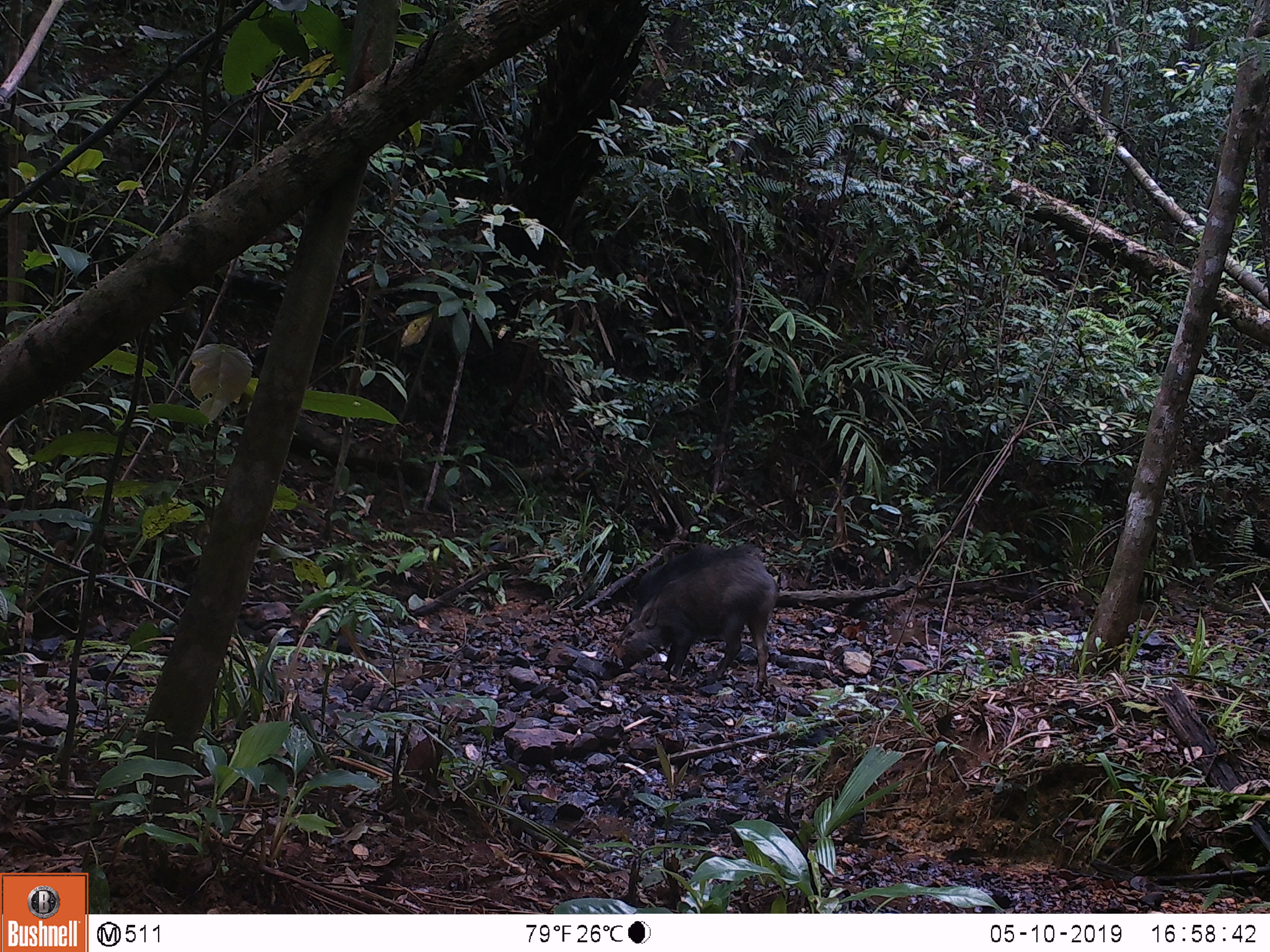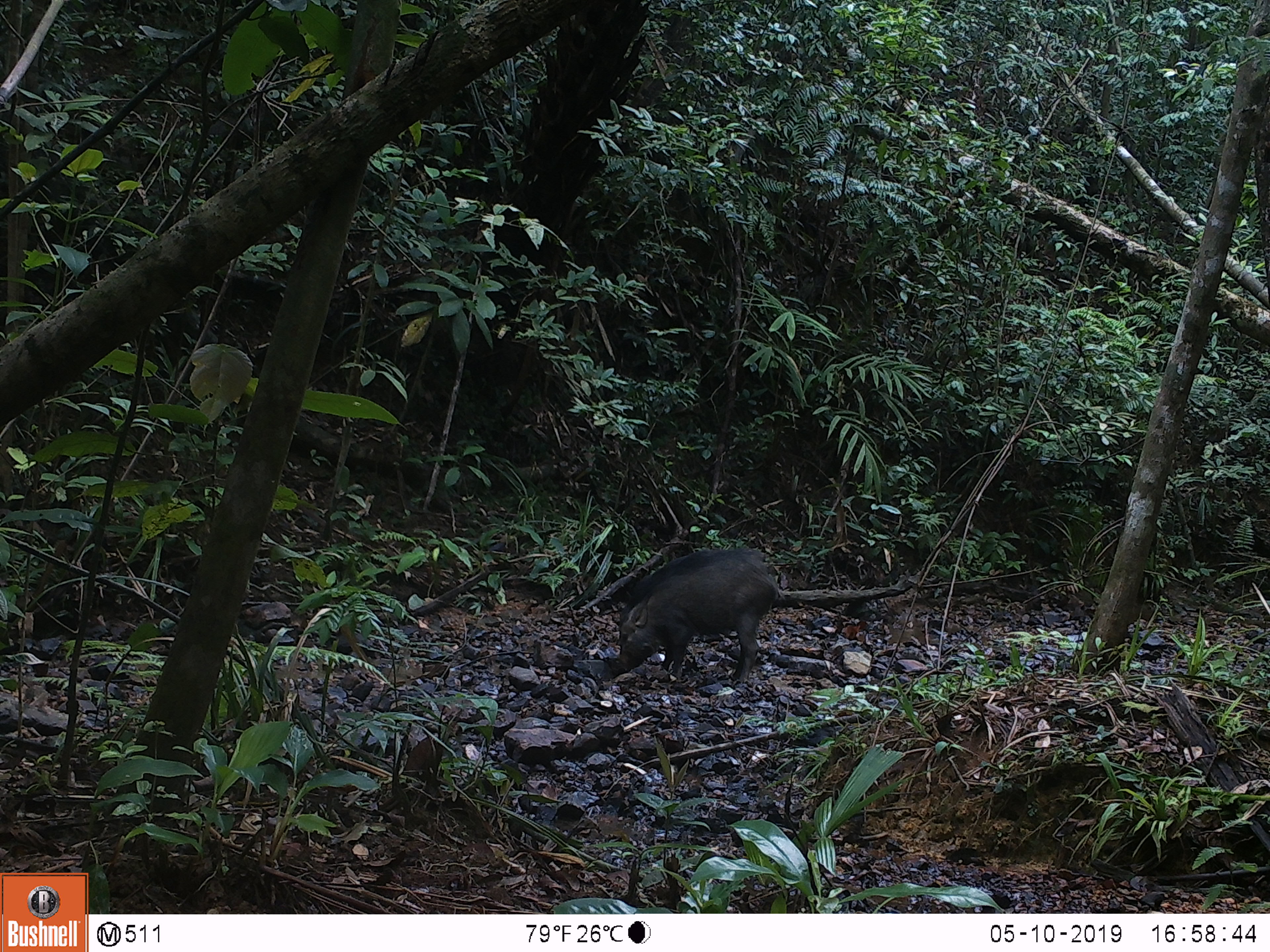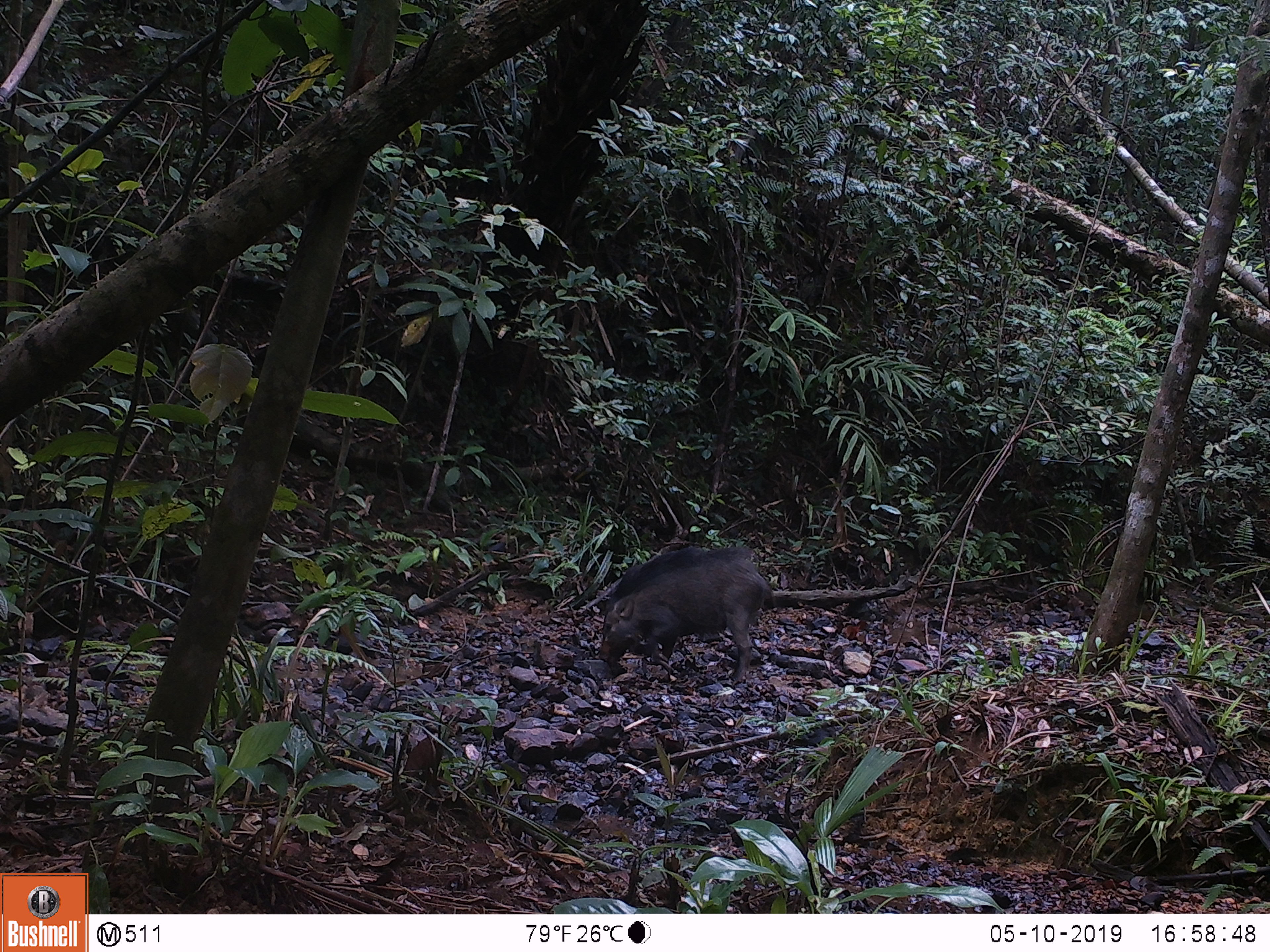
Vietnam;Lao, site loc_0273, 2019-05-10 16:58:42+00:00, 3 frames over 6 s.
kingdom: Animalia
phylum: Chordata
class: Mammalia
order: Artiodactyla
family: Suidae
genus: Sus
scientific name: Sus scrofa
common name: eurasian wild pig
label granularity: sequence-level